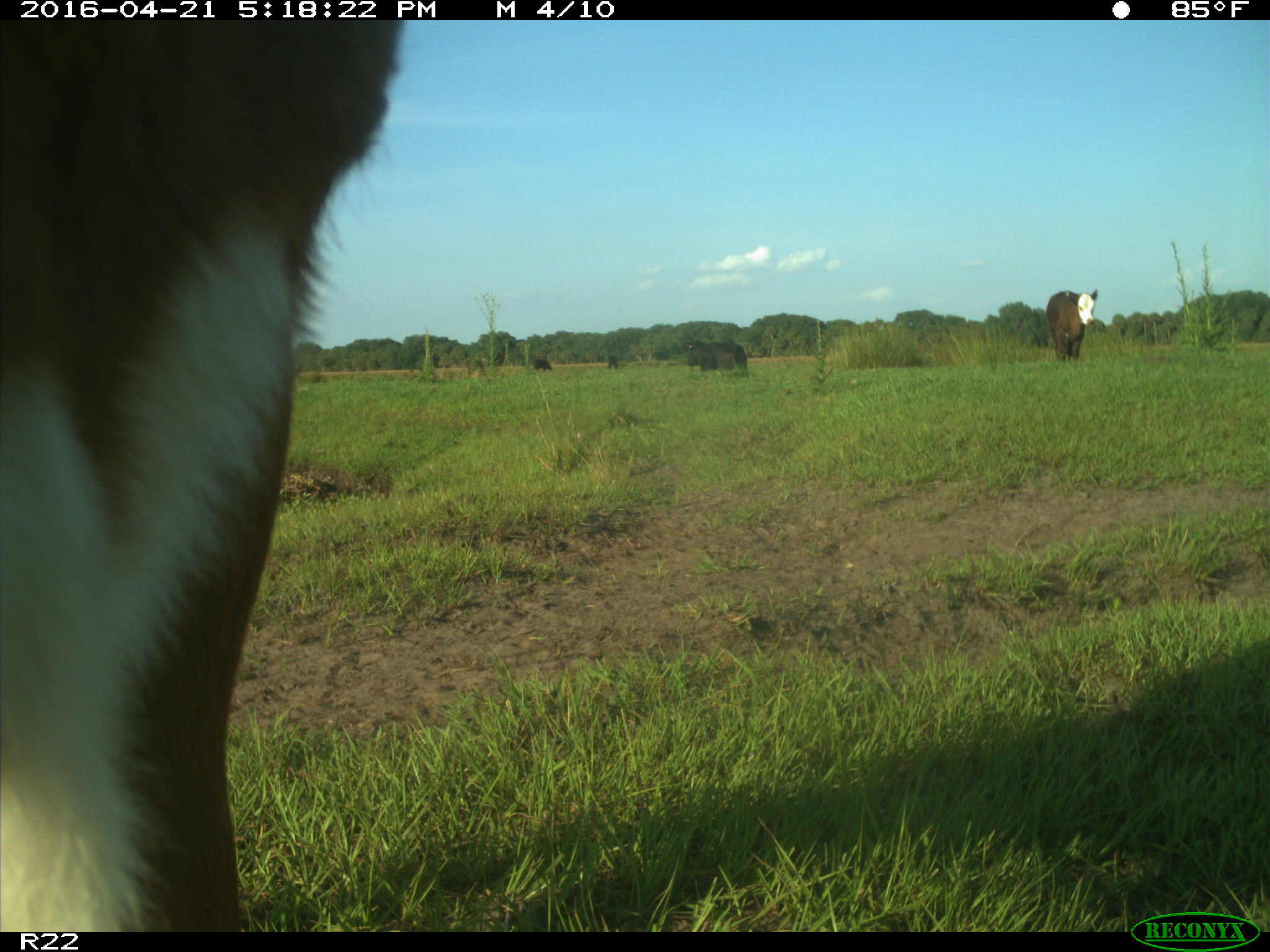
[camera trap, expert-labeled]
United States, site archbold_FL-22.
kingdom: Animalia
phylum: Chordata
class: Mammalia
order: Artiodactyla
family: Bovidae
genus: Bos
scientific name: Bos taurus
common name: domestic cow